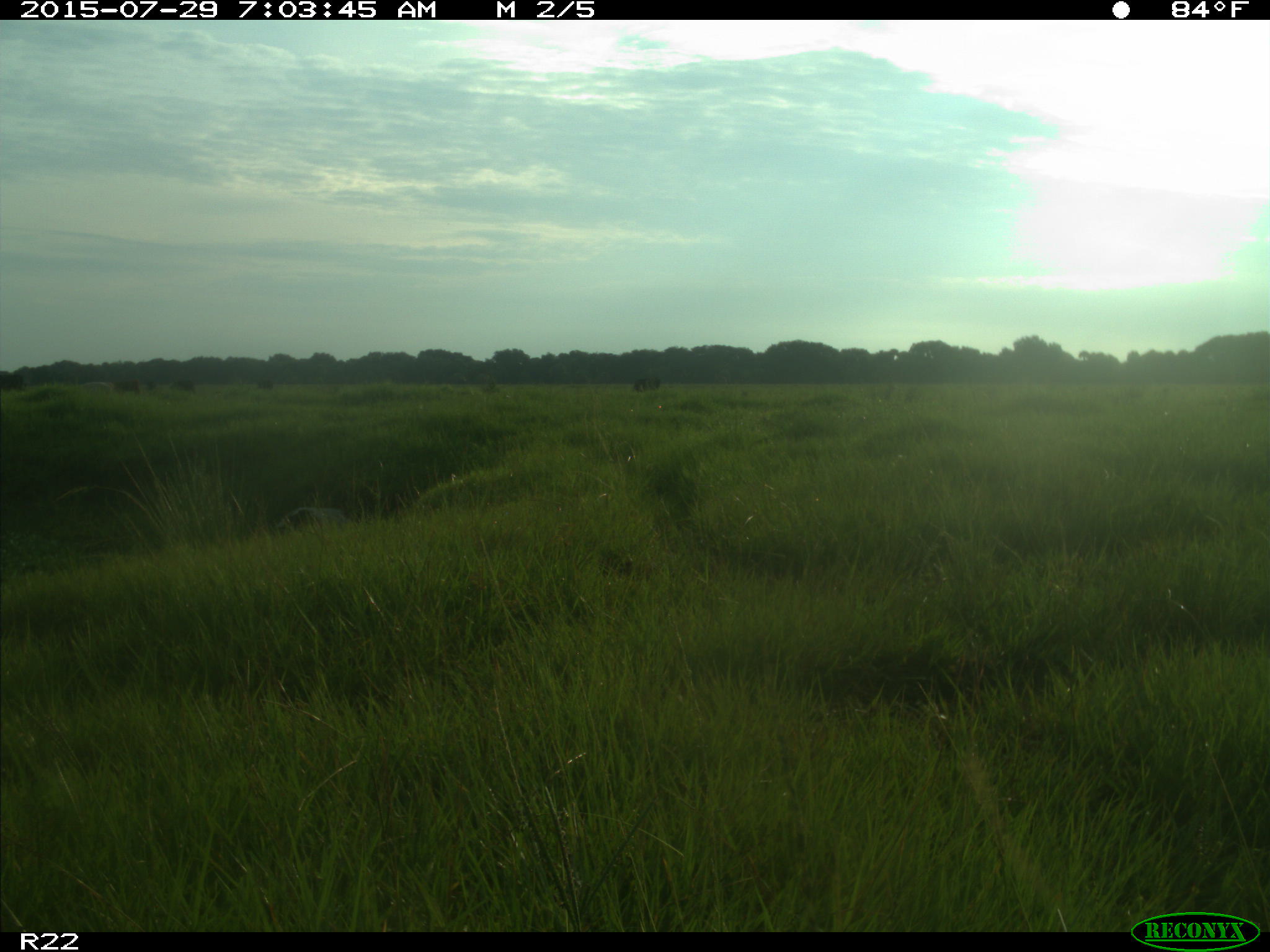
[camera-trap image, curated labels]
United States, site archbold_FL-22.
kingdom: Animalia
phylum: Chordata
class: Mammalia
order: Artiodactyla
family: Bovidae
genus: Bos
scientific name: Bos taurus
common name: domestic cow